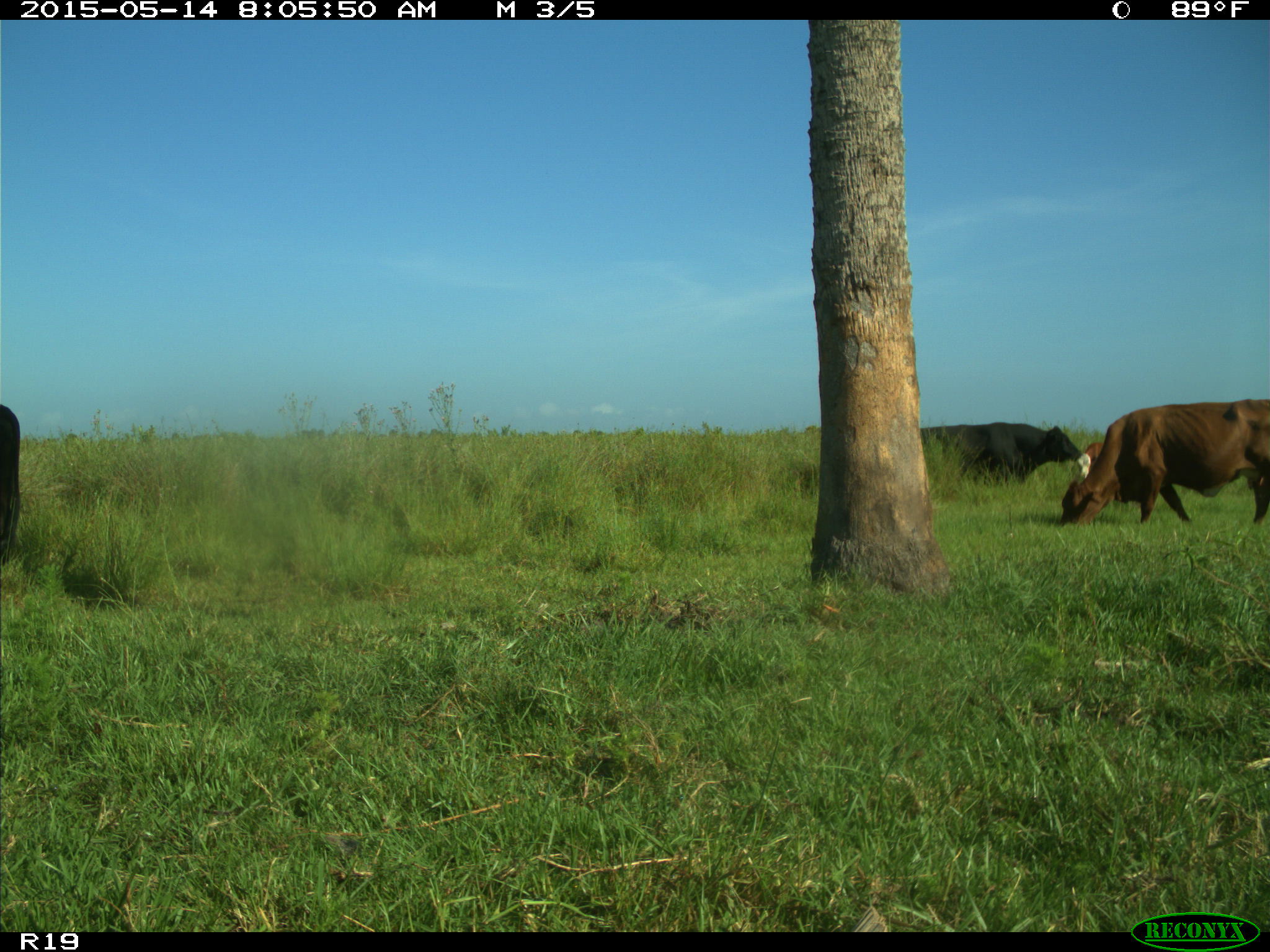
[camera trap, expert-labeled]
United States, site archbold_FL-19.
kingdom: Animalia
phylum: Chordata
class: Mammalia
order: Artiodactyla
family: Bovidae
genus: Bos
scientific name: Bos taurus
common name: domestic cow